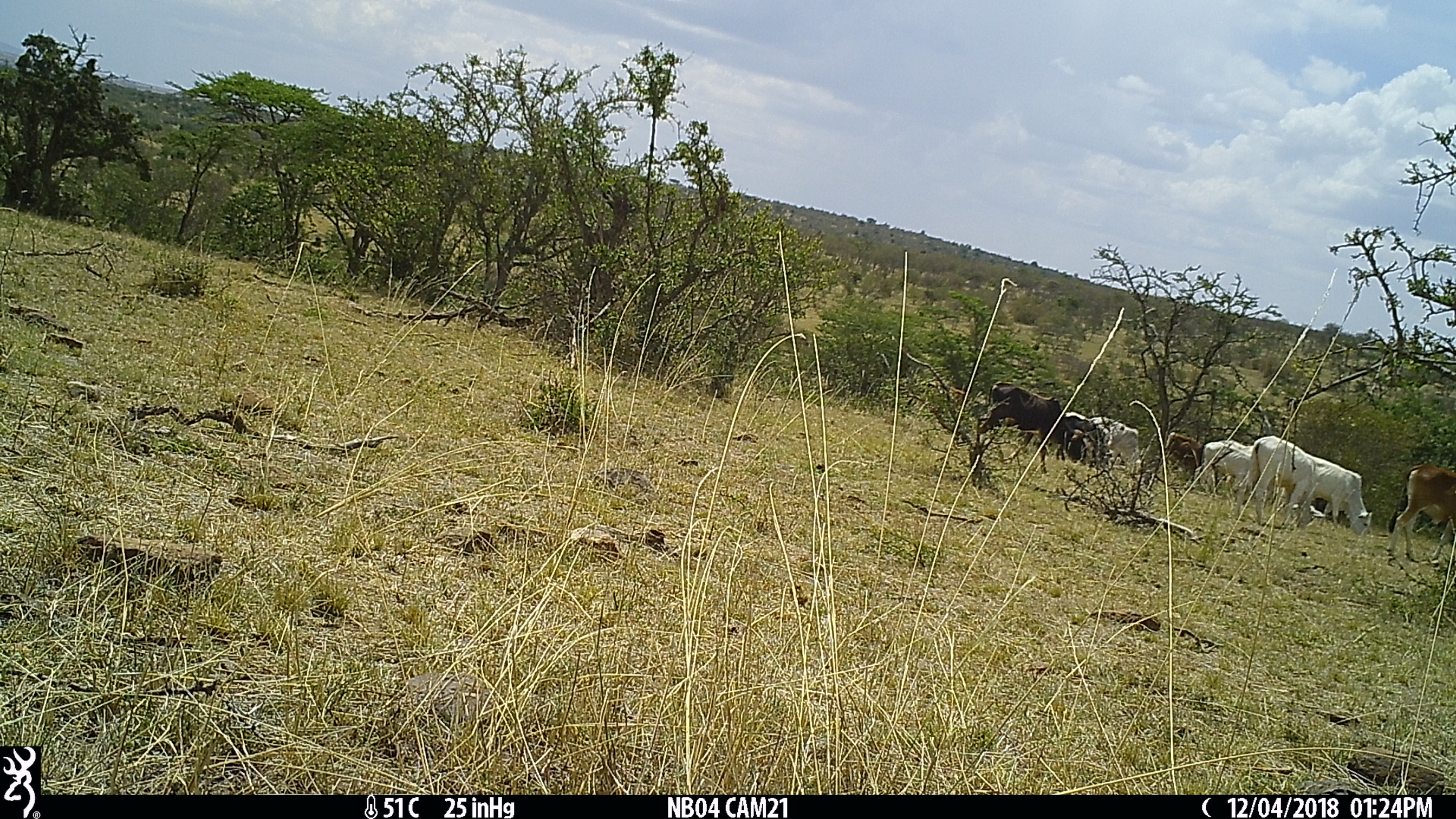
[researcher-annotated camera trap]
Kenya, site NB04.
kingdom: Animalia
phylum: Chordata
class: Mammalia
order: Artiodactyla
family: Bovidae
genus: Bos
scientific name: Bos taurus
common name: cattle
Cattle (Bos taurus).